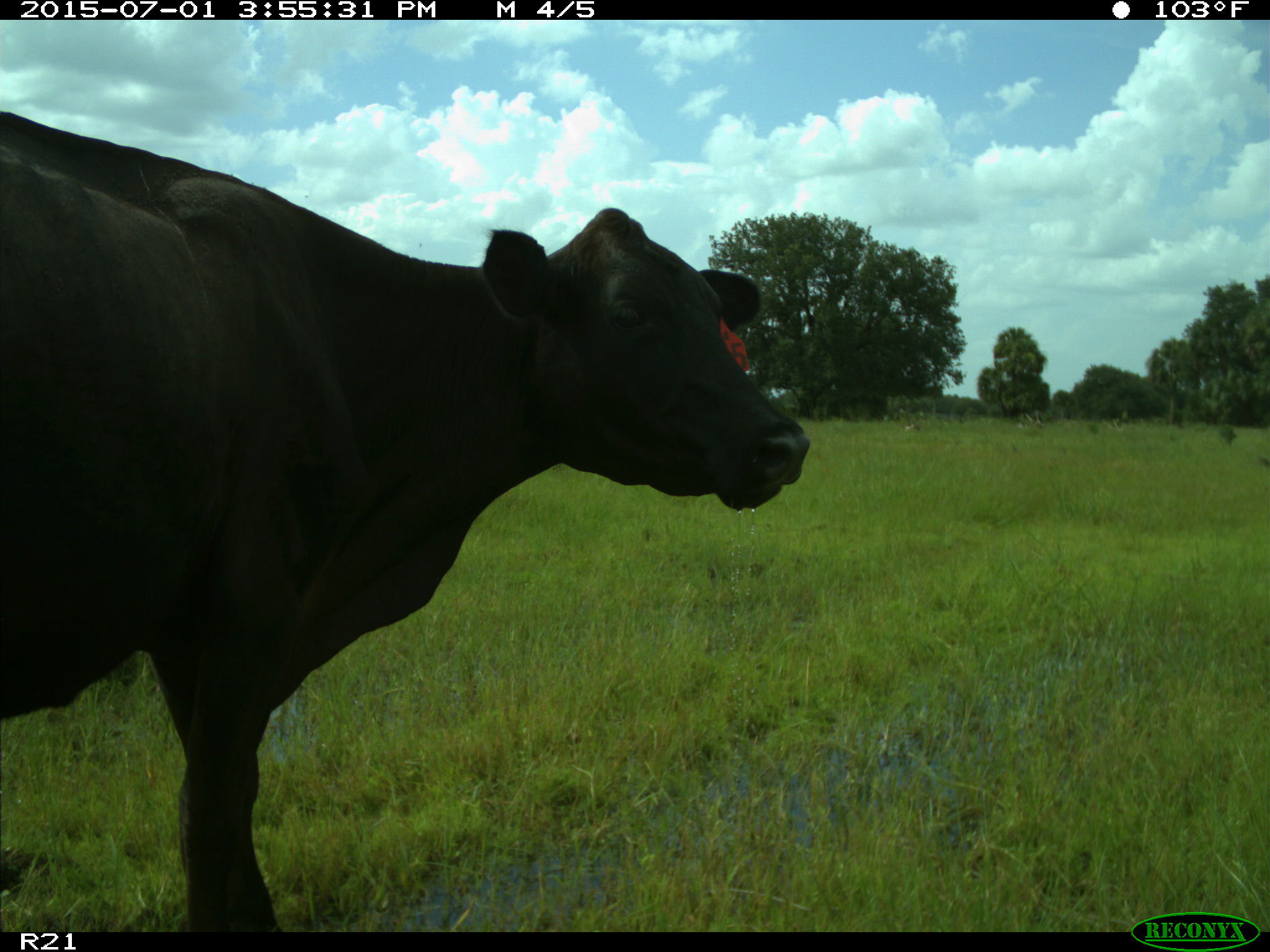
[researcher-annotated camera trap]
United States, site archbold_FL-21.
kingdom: Animalia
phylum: Chordata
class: Mammalia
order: Artiodactyla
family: Bovidae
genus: Bos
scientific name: Bos taurus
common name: domestic cow